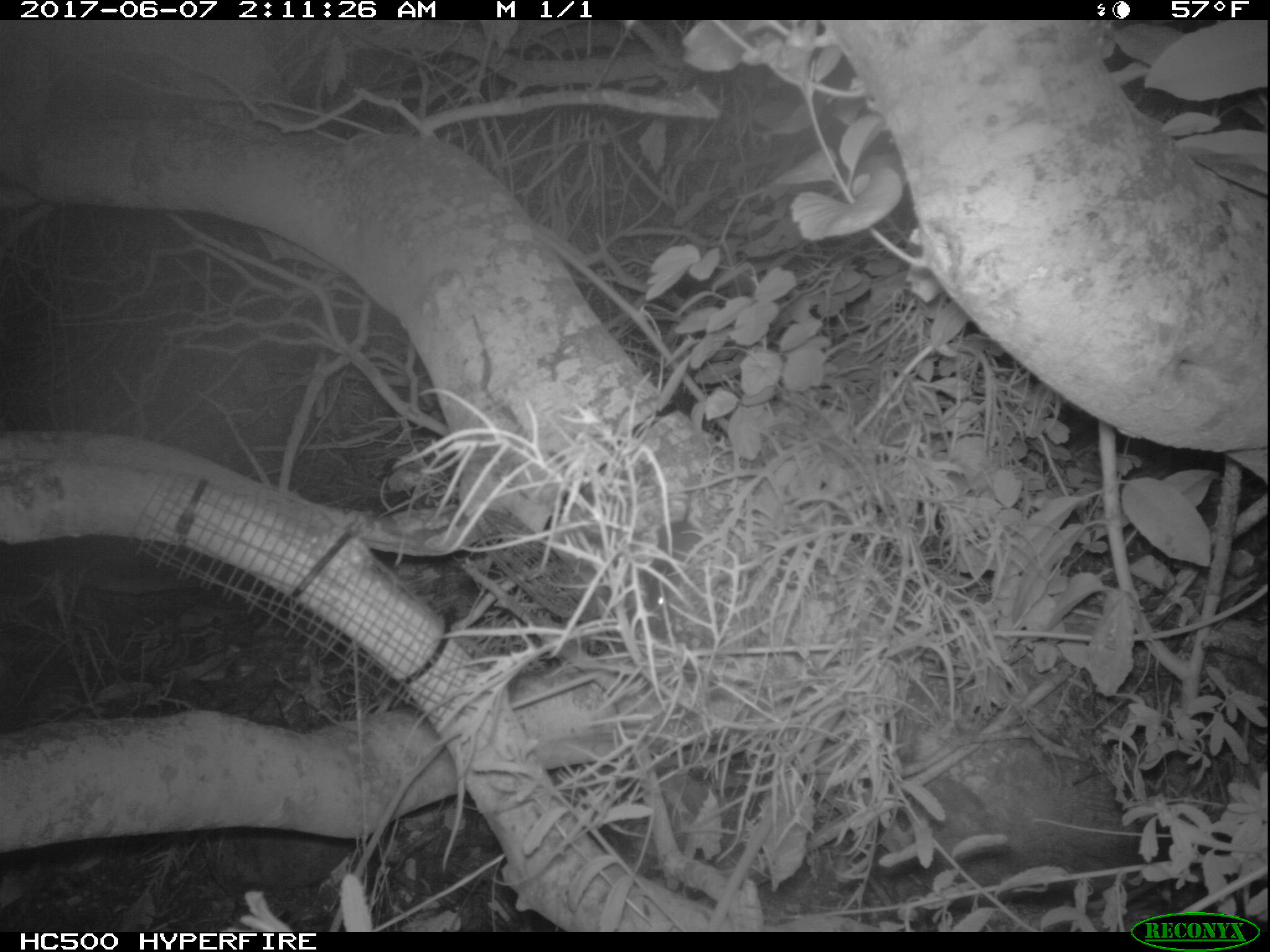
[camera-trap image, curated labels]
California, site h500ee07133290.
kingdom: Animalia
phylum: Chordata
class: Mammalia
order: Rodentia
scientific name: Rodentia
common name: rodent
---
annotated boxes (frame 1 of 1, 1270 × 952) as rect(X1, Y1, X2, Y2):
rodent: rect(641, 487, 701, 618)